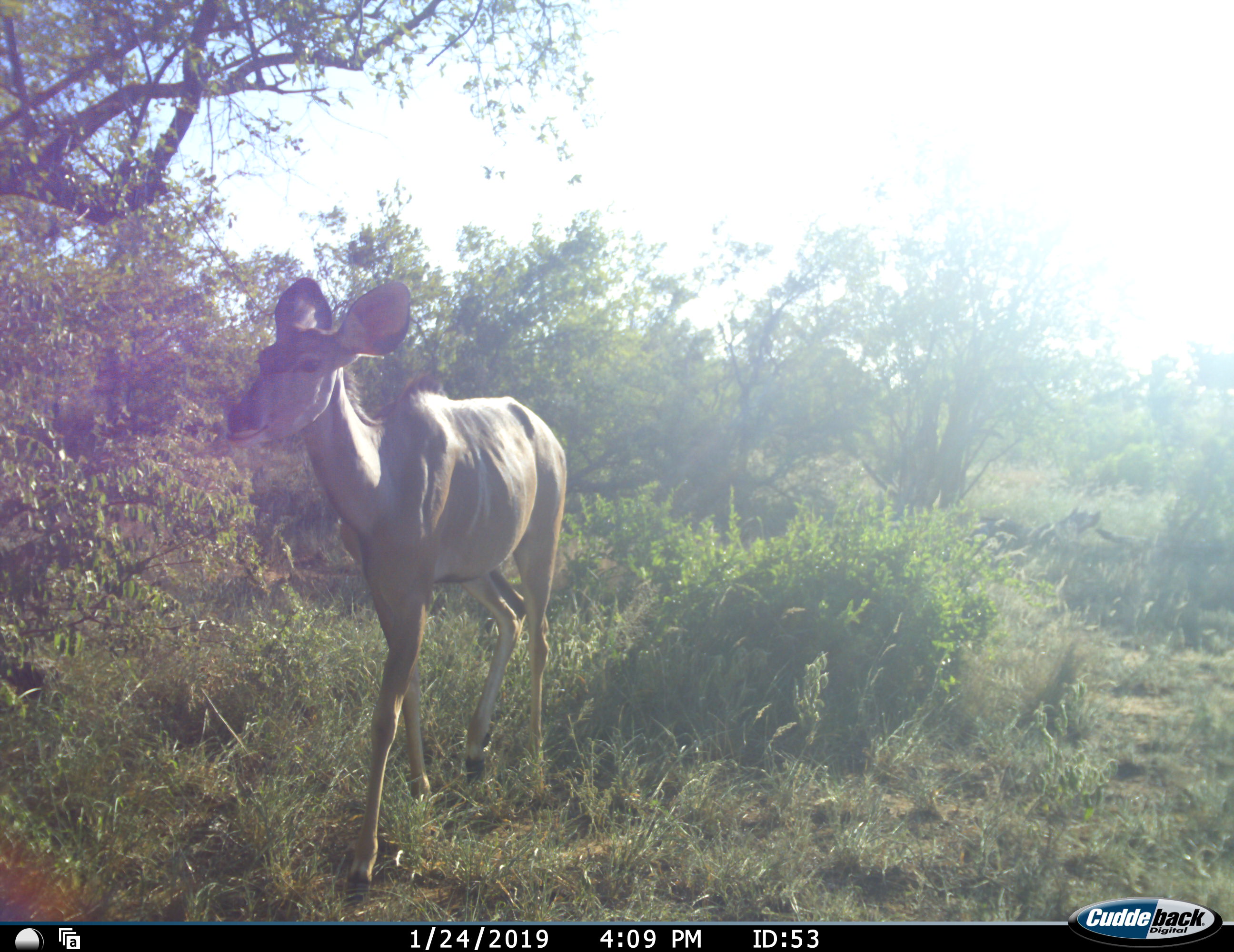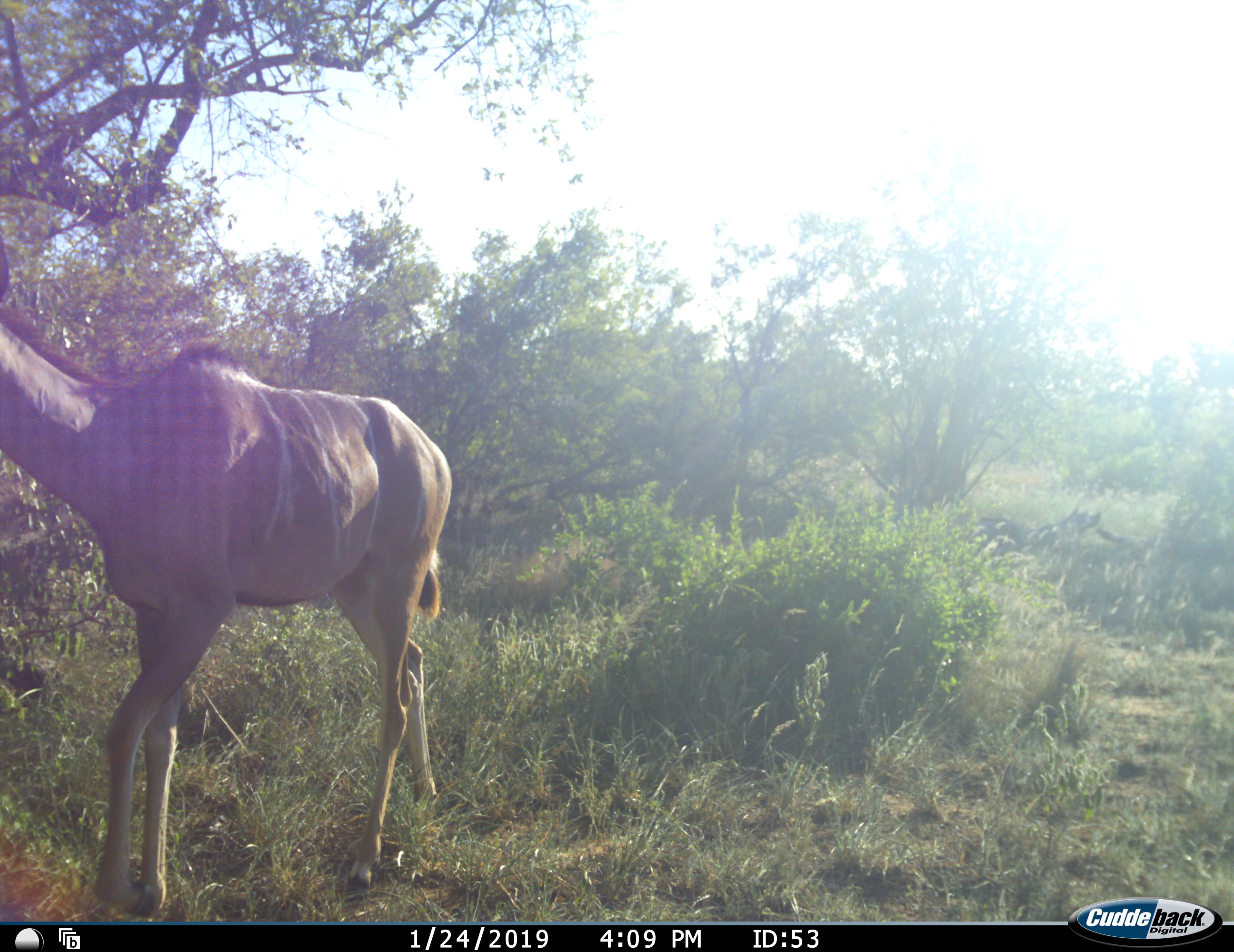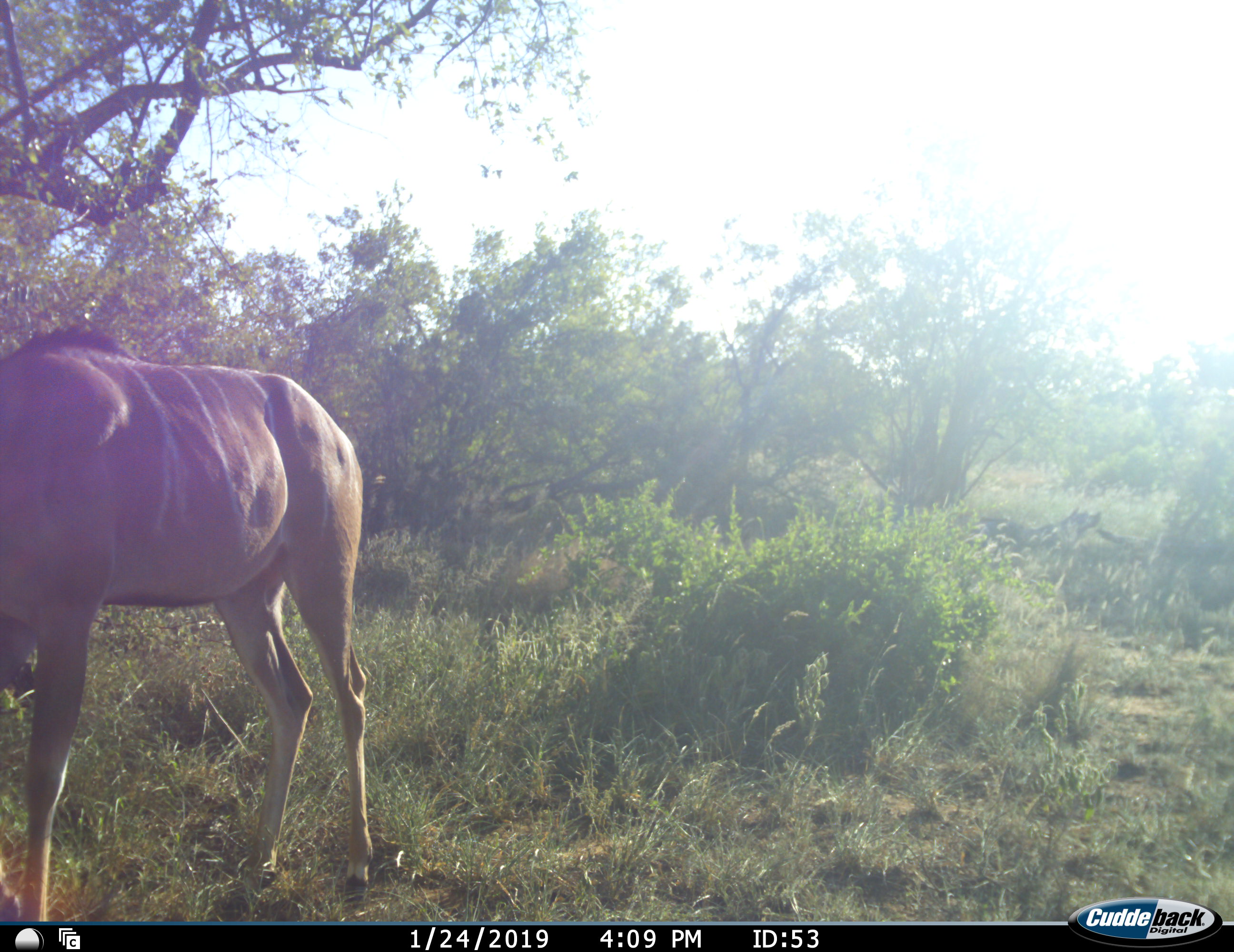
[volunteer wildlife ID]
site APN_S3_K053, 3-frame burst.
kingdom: Animalia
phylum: Chordata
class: Mammalia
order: Artiodactyla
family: Bovidae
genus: Tragelaphus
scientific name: Tragelaphus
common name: kudu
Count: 1.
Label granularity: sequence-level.